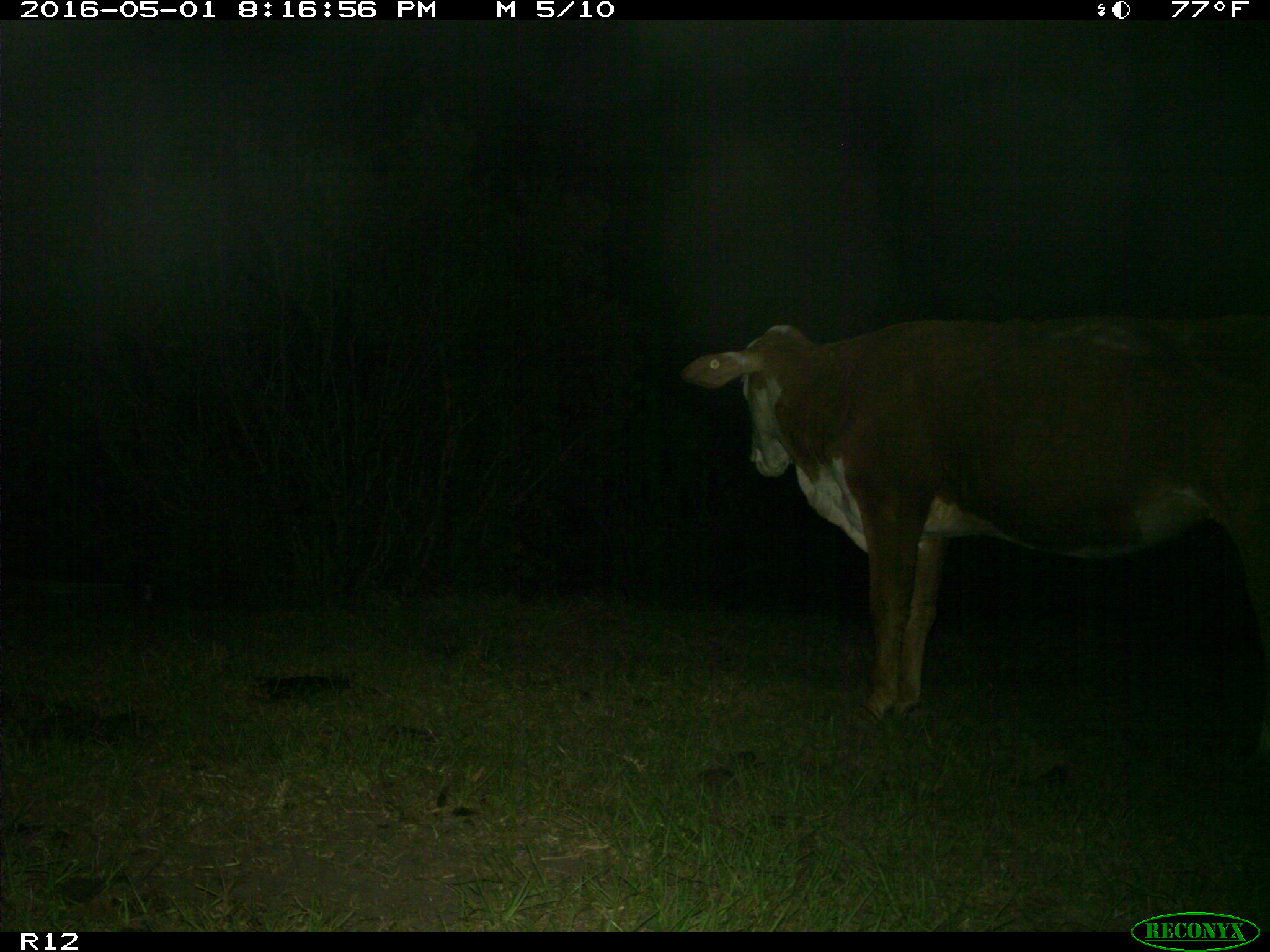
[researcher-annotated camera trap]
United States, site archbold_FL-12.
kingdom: Animalia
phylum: Chordata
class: Mammalia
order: Artiodactyla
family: Bovidae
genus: Bos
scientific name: Bos taurus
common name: domestic cow